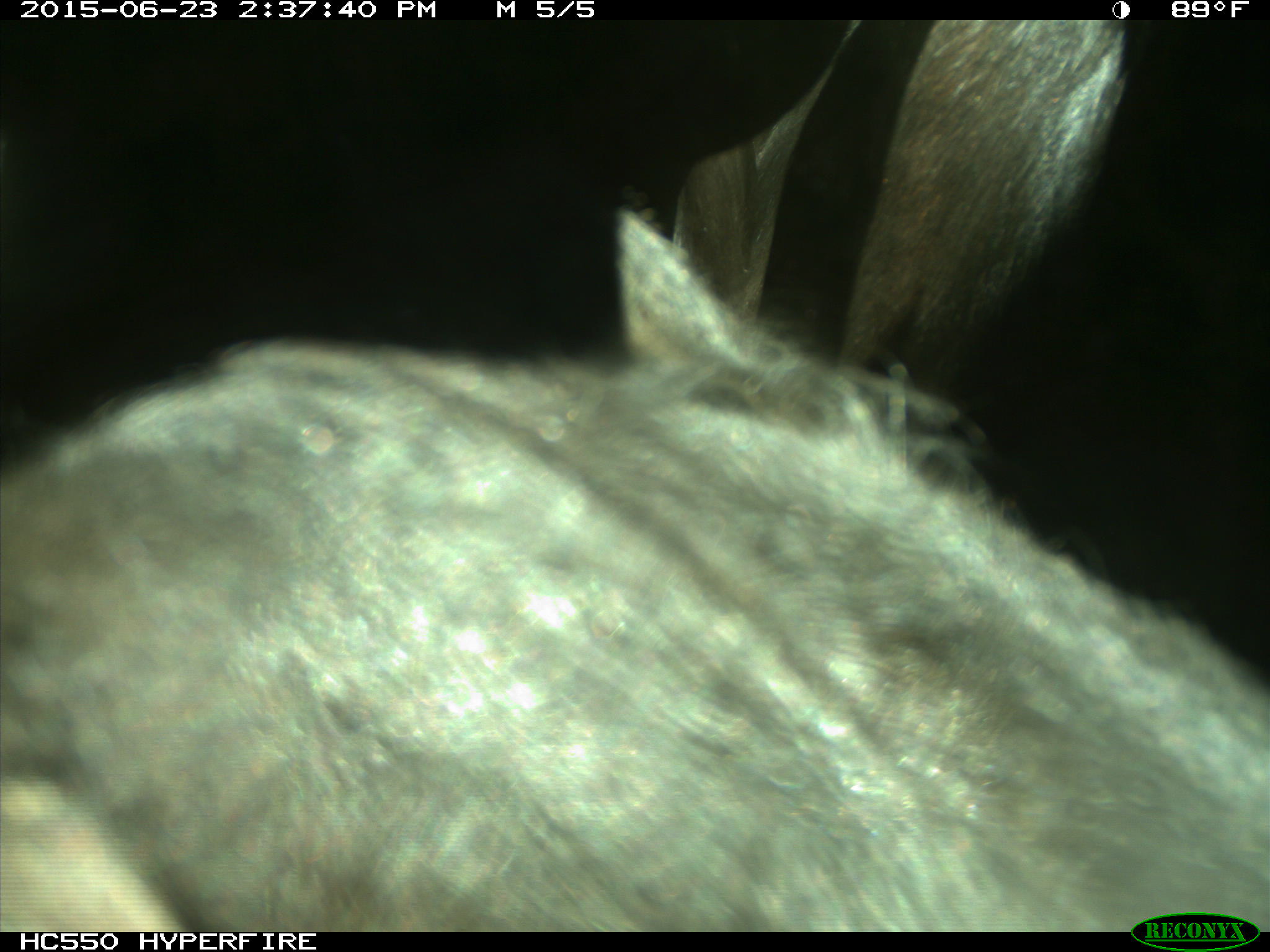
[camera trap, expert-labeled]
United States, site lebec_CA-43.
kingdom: Animalia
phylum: Chordata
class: Mammalia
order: Artiodactyla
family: Bovidae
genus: Bos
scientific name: Bos taurus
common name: domestic cow